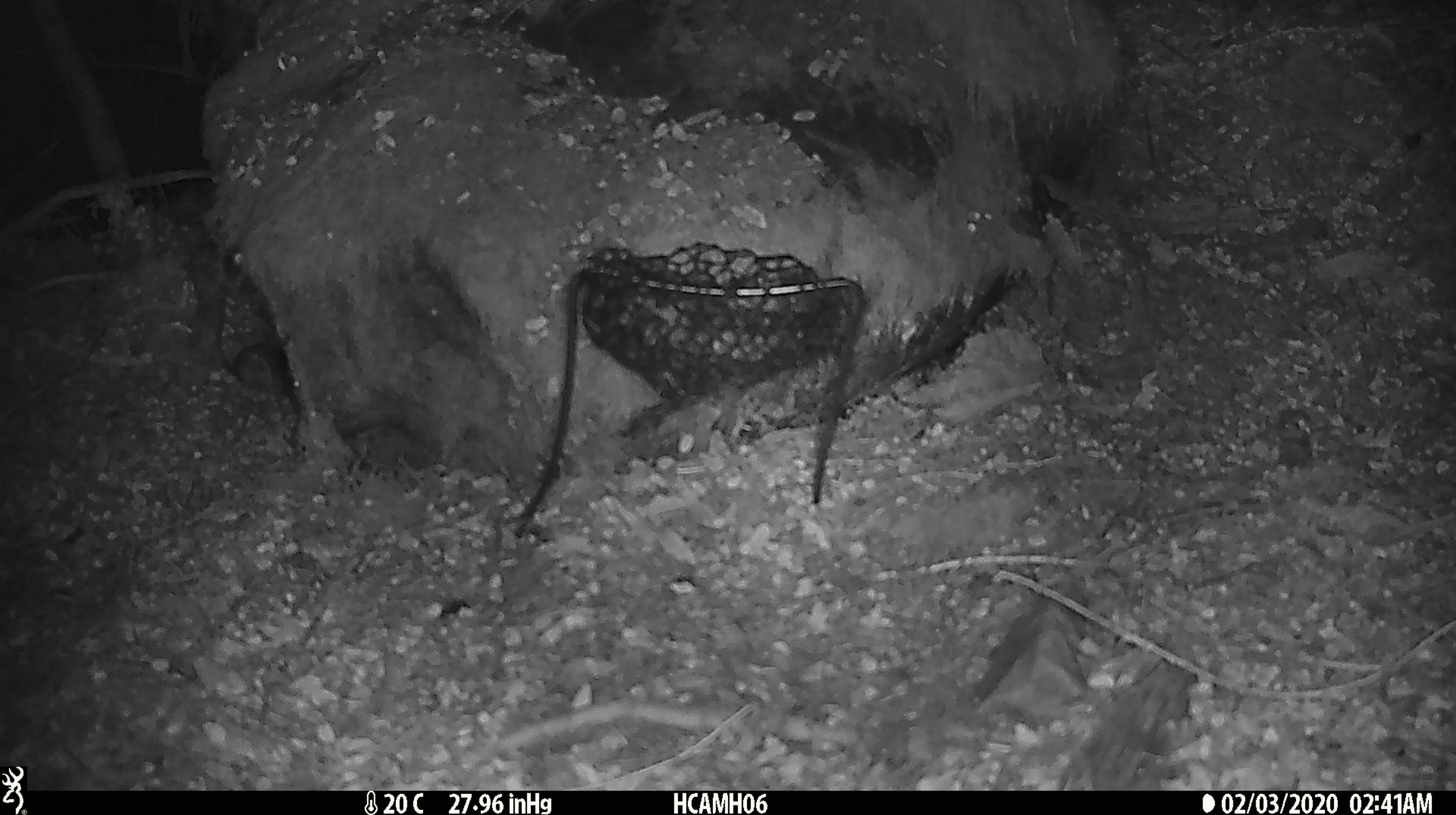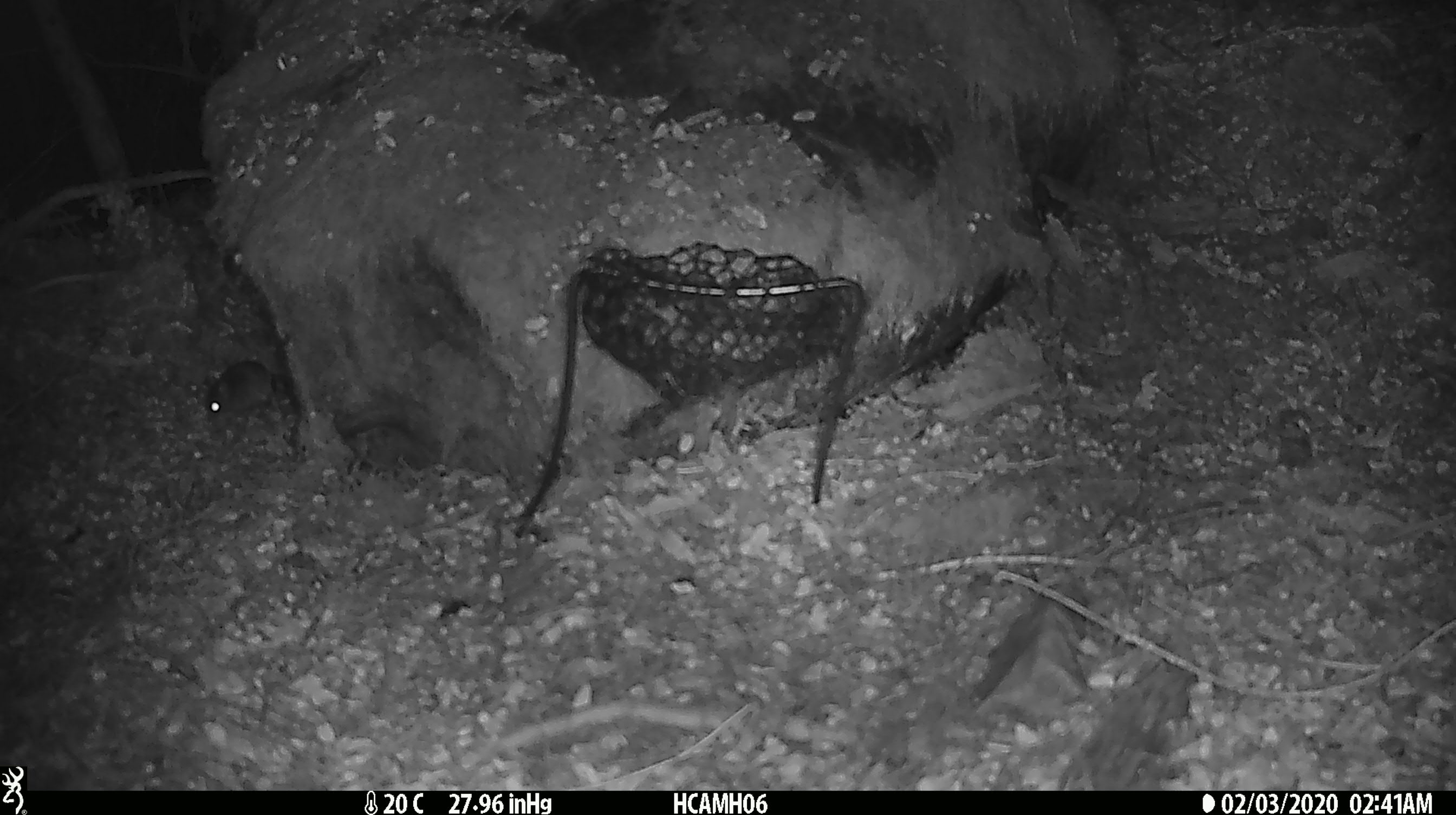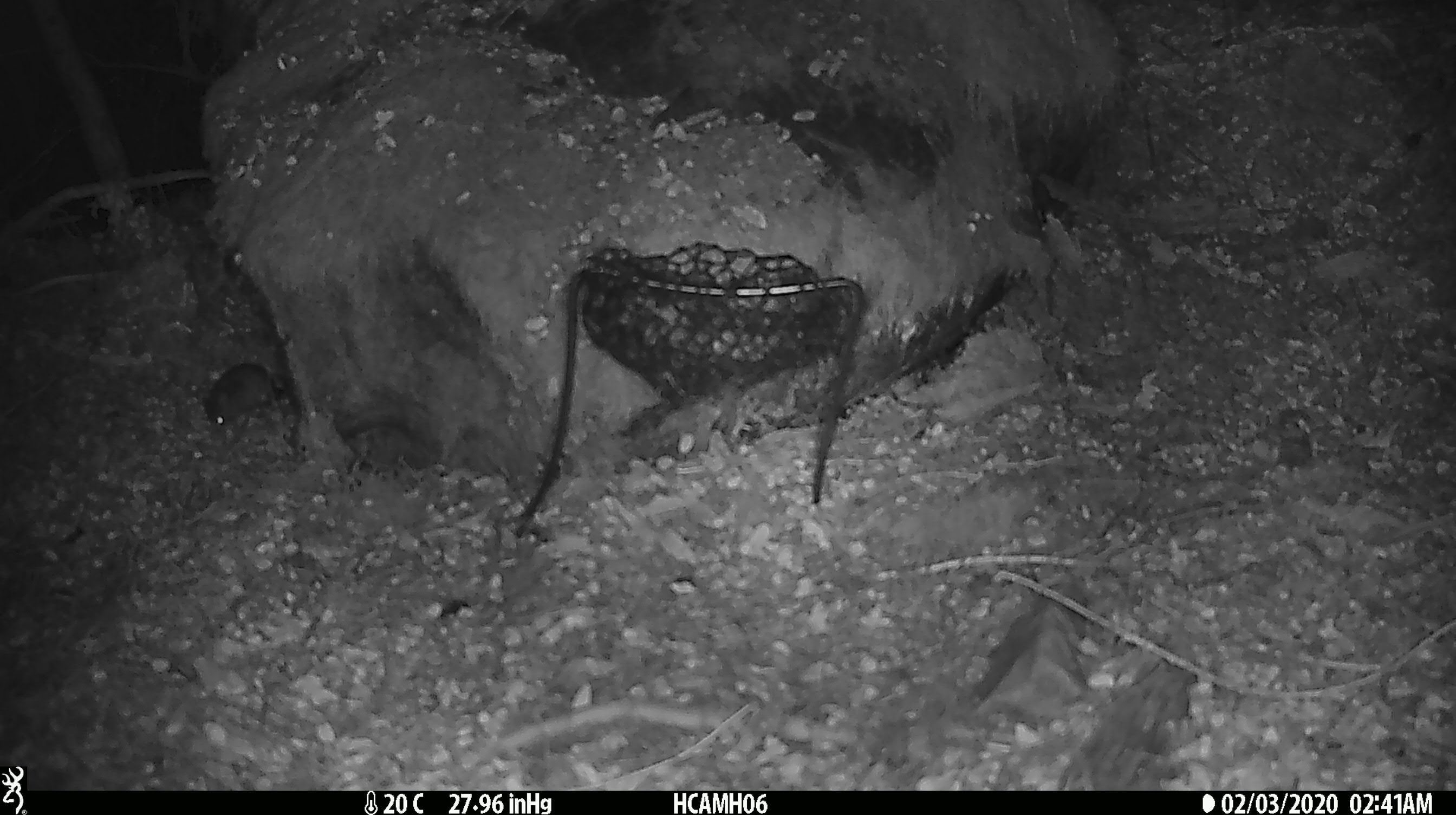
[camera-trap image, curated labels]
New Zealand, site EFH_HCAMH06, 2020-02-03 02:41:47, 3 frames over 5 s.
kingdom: Animalia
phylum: Chordata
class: Mammalia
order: Rodentia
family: Muridae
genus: Mus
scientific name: Mus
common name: mouse